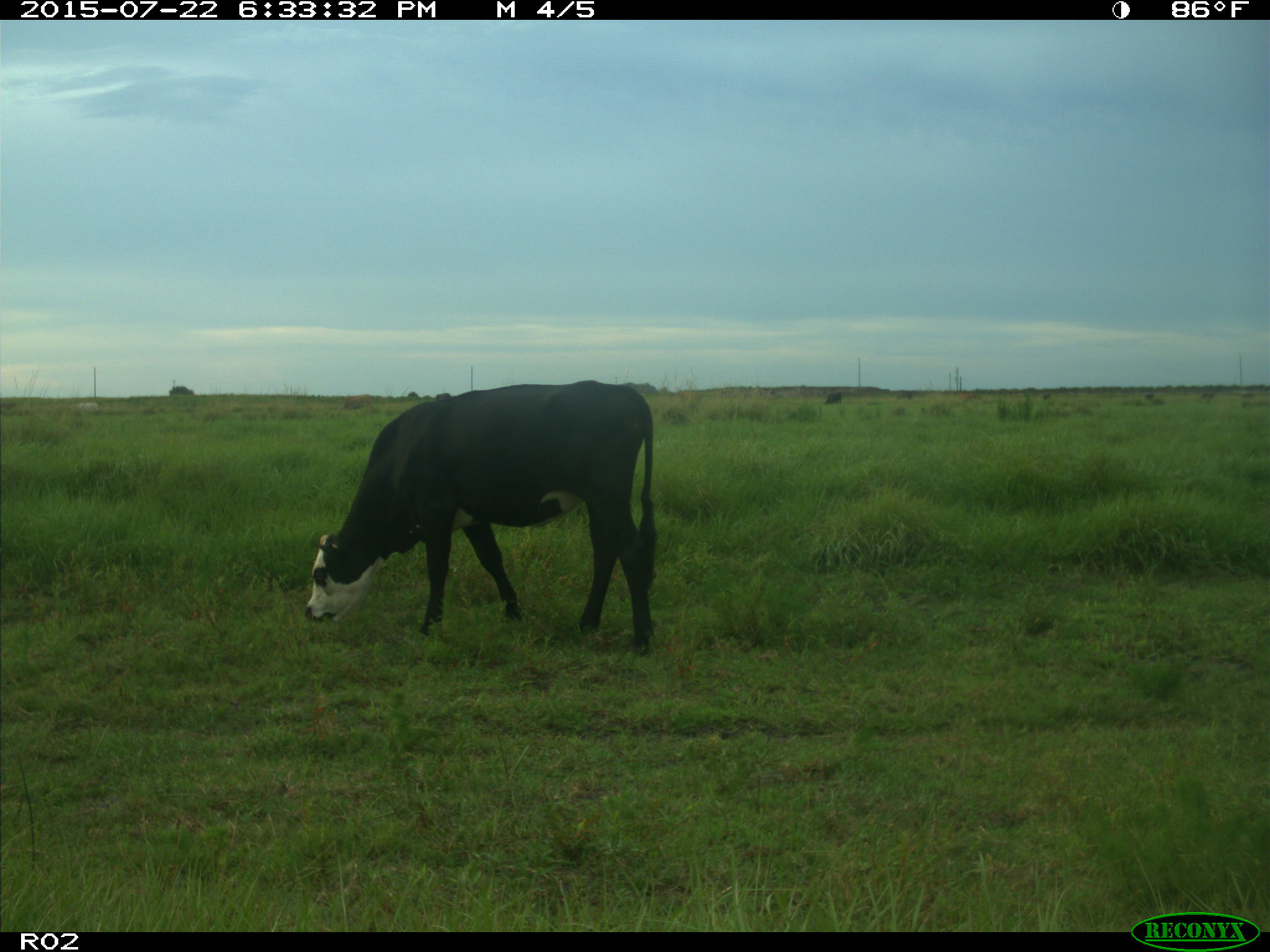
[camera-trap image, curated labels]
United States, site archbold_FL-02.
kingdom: Animalia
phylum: Chordata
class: Mammalia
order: Artiodactyla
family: Bovidae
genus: Bos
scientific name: Bos taurus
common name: domestic cow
Bos taurus (domestic cow).